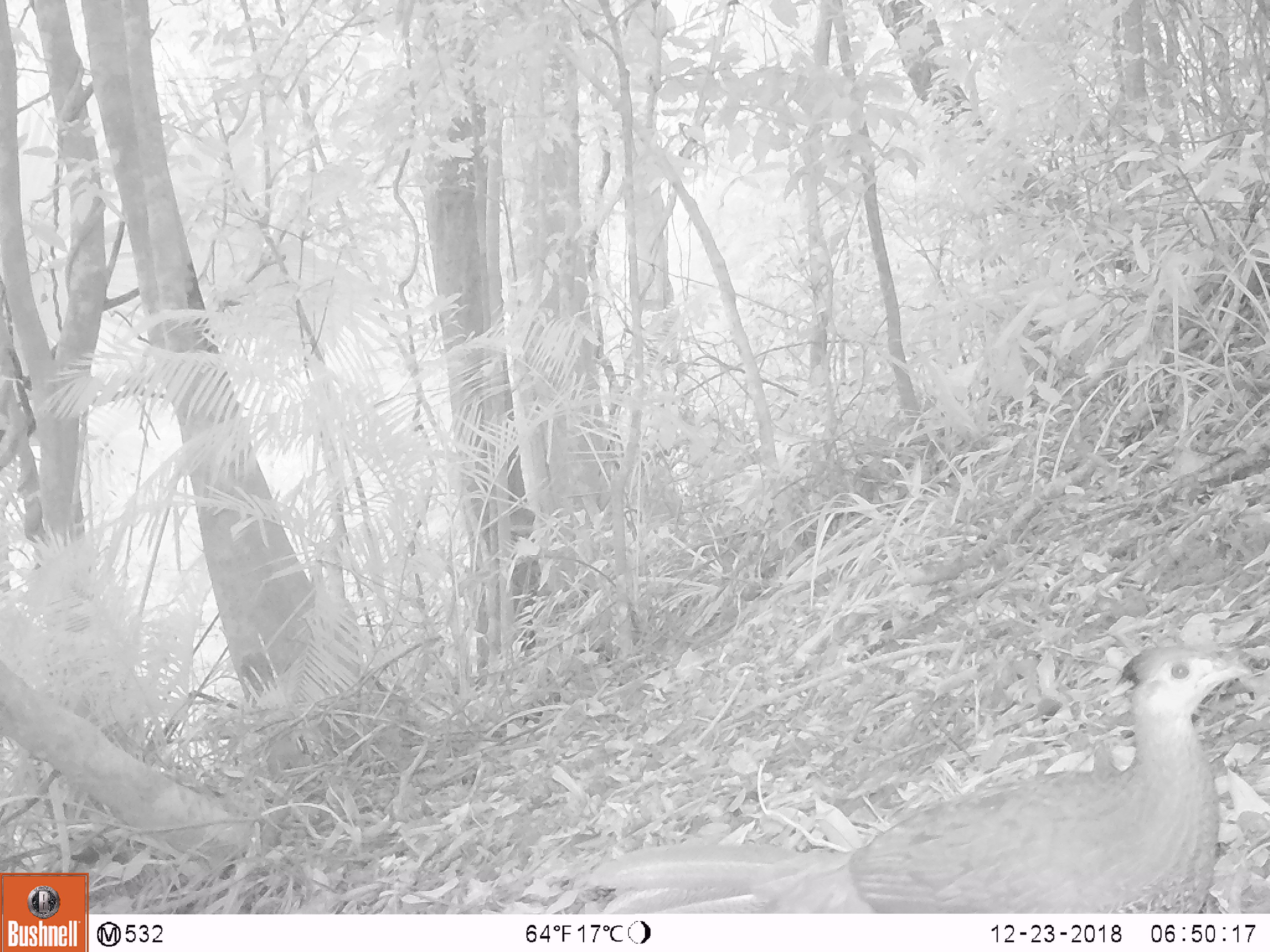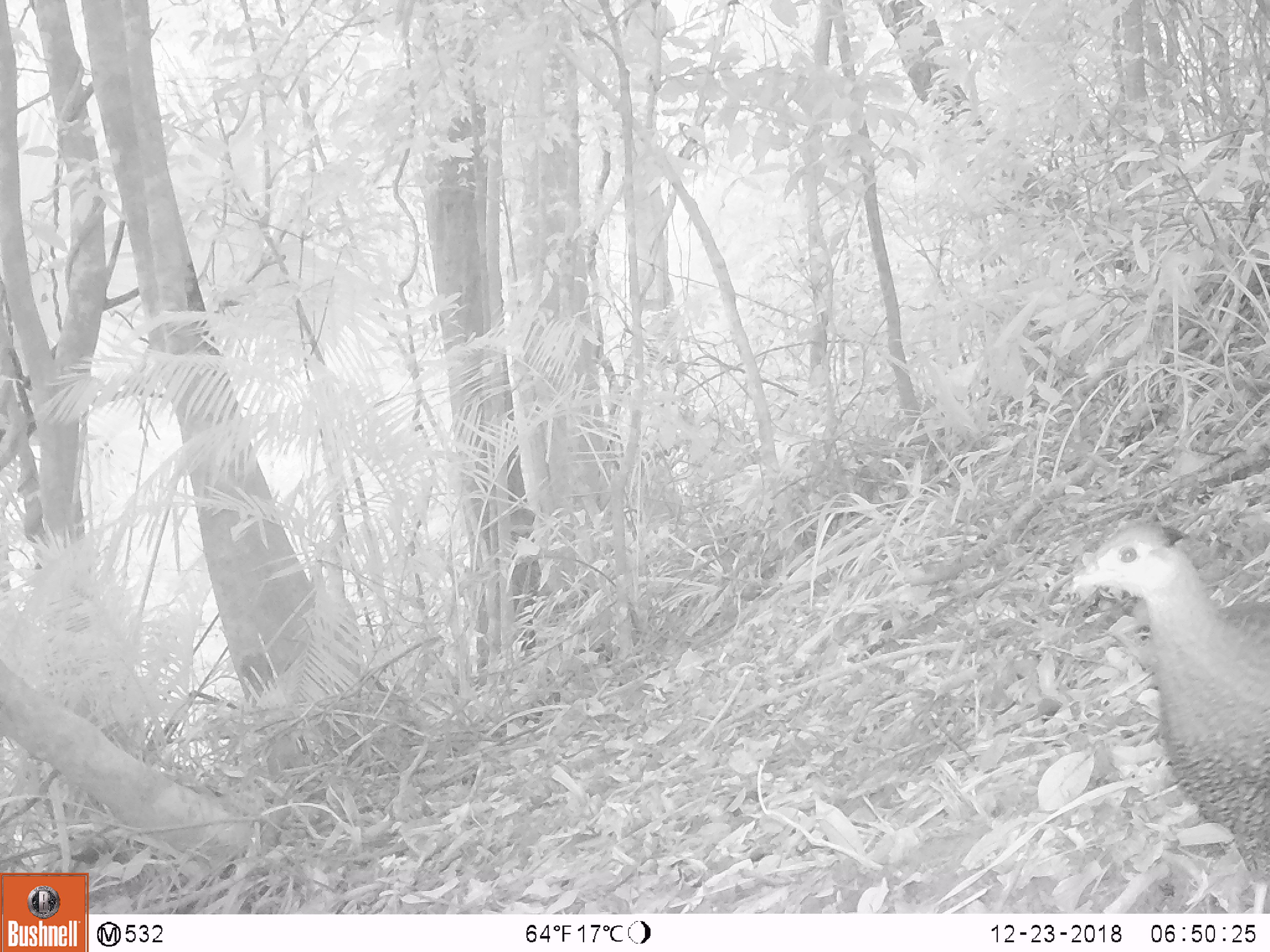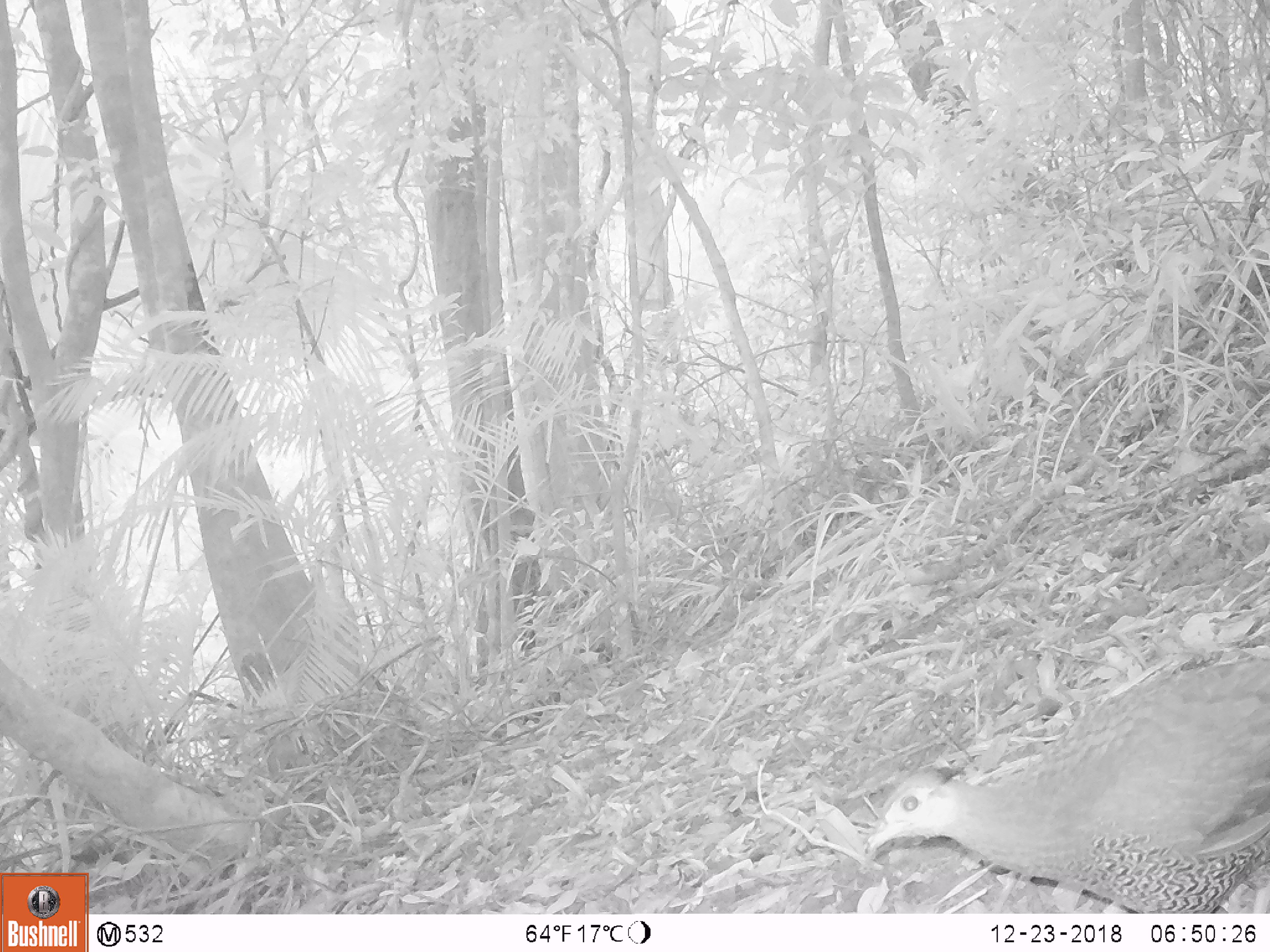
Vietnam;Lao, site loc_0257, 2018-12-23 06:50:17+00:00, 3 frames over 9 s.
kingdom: Animalia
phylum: Chordata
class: Aves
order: Galliformes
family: Phasianidae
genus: Lophura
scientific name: Lophura nycthemera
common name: silver pheasant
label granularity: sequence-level